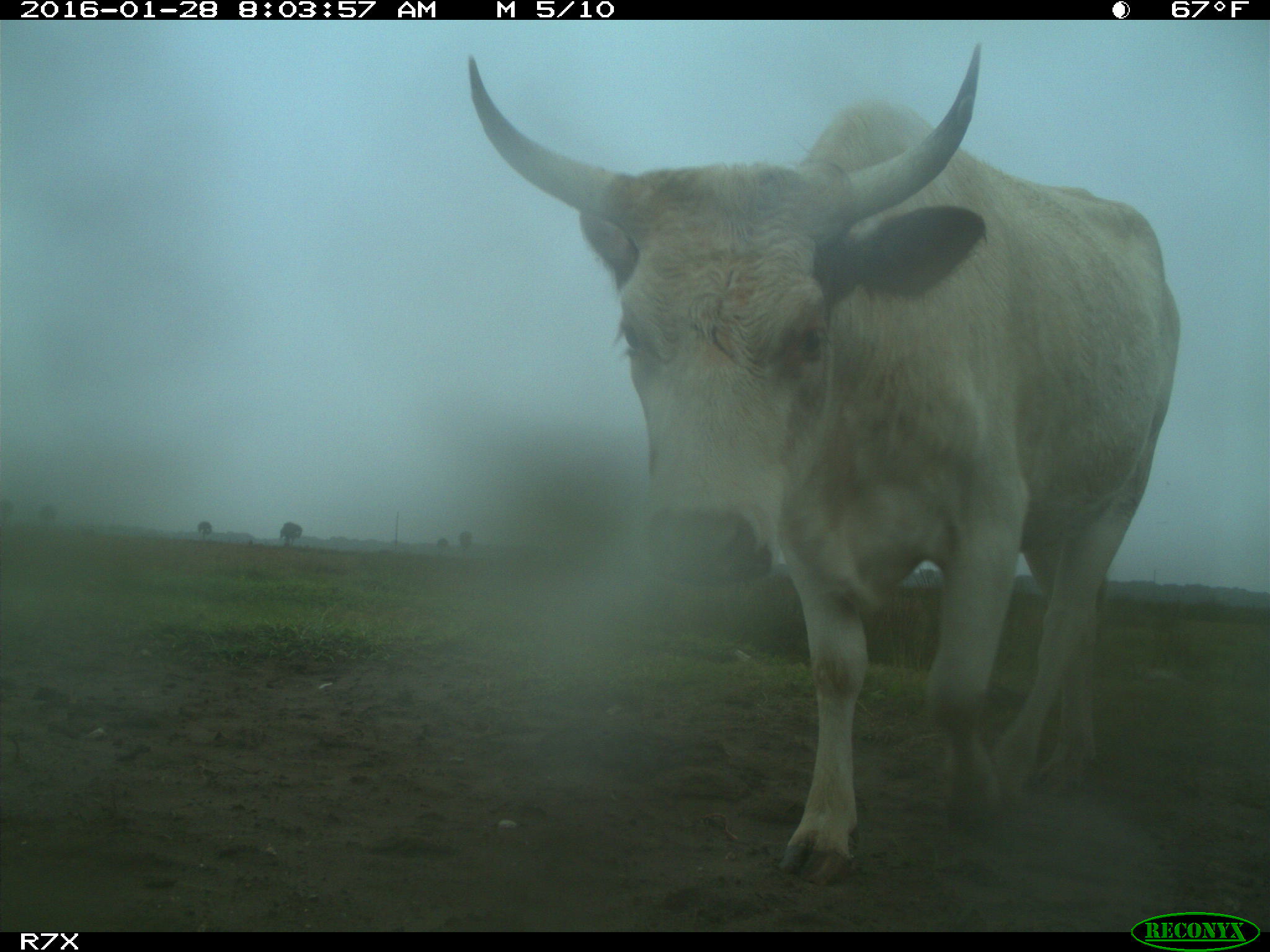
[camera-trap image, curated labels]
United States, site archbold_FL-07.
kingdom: Animalia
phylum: Chordata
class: Mammalia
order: Artiodactyla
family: Bovidae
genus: Bos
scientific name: Bos taurus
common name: domestic cow